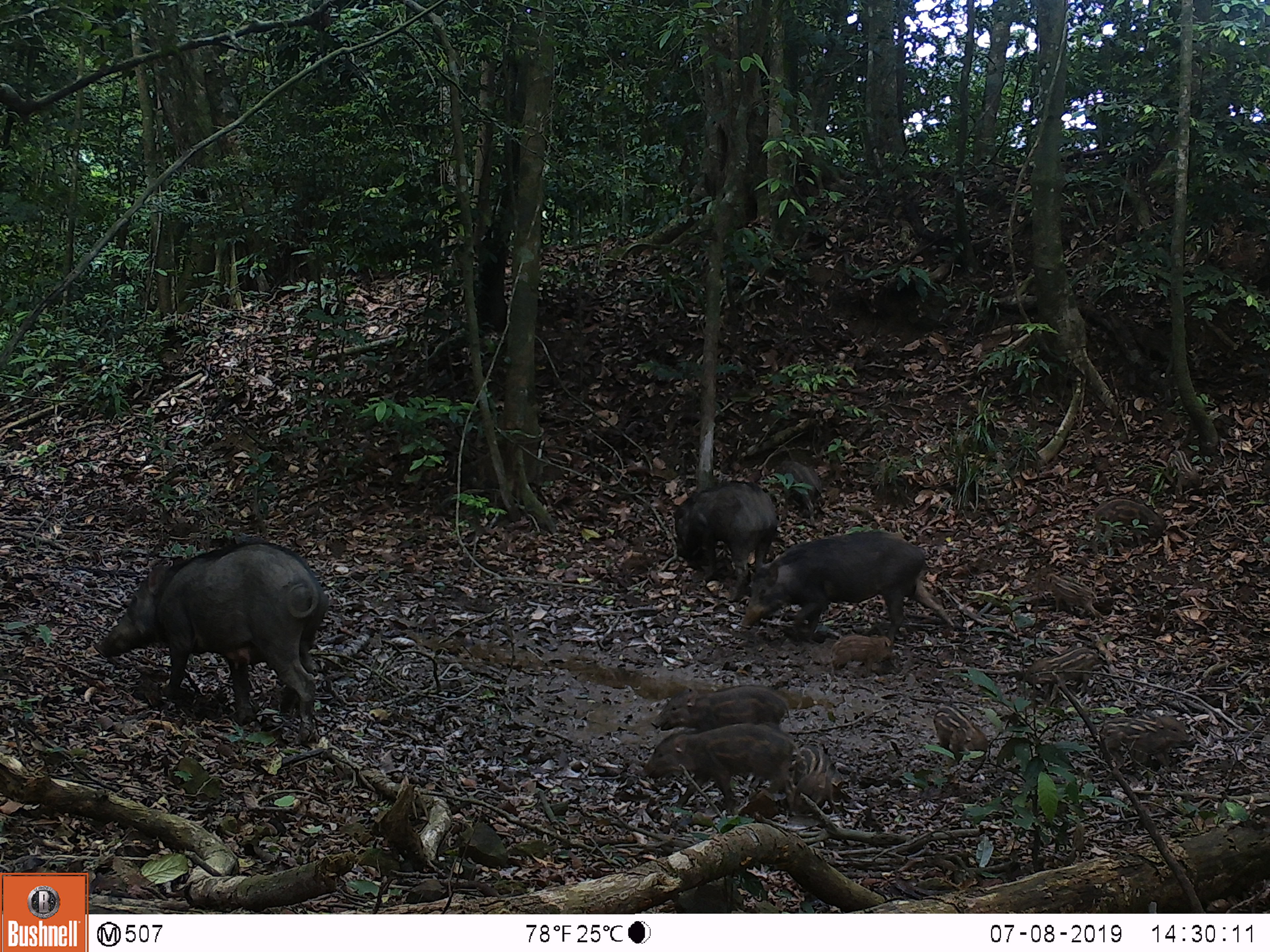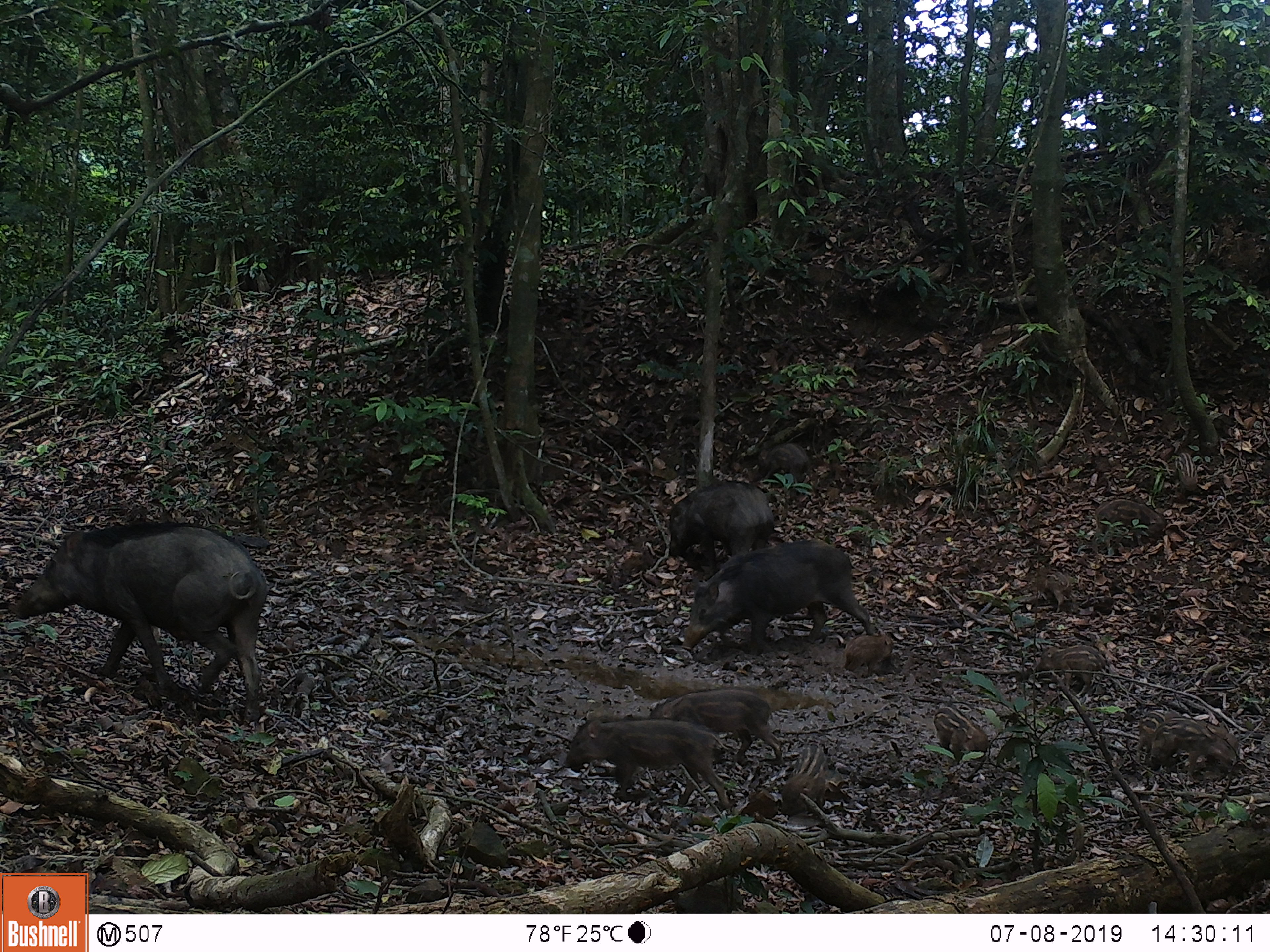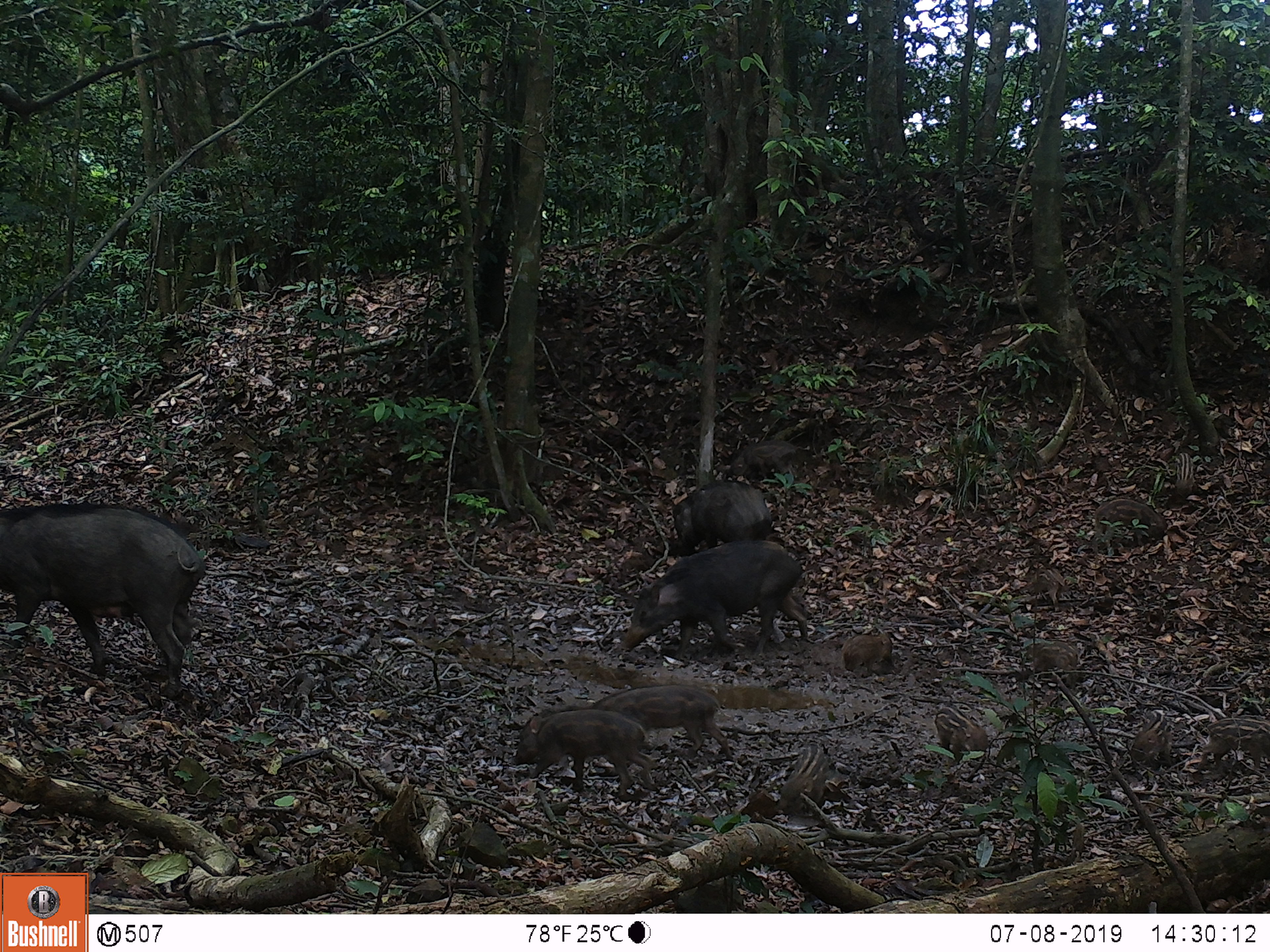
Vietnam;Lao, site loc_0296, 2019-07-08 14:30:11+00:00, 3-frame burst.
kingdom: Animalia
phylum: Chordata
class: Mammalia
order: Artiodactyla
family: Suidae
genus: Sus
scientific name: Sus scrofa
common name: eurasian wild pig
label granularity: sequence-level